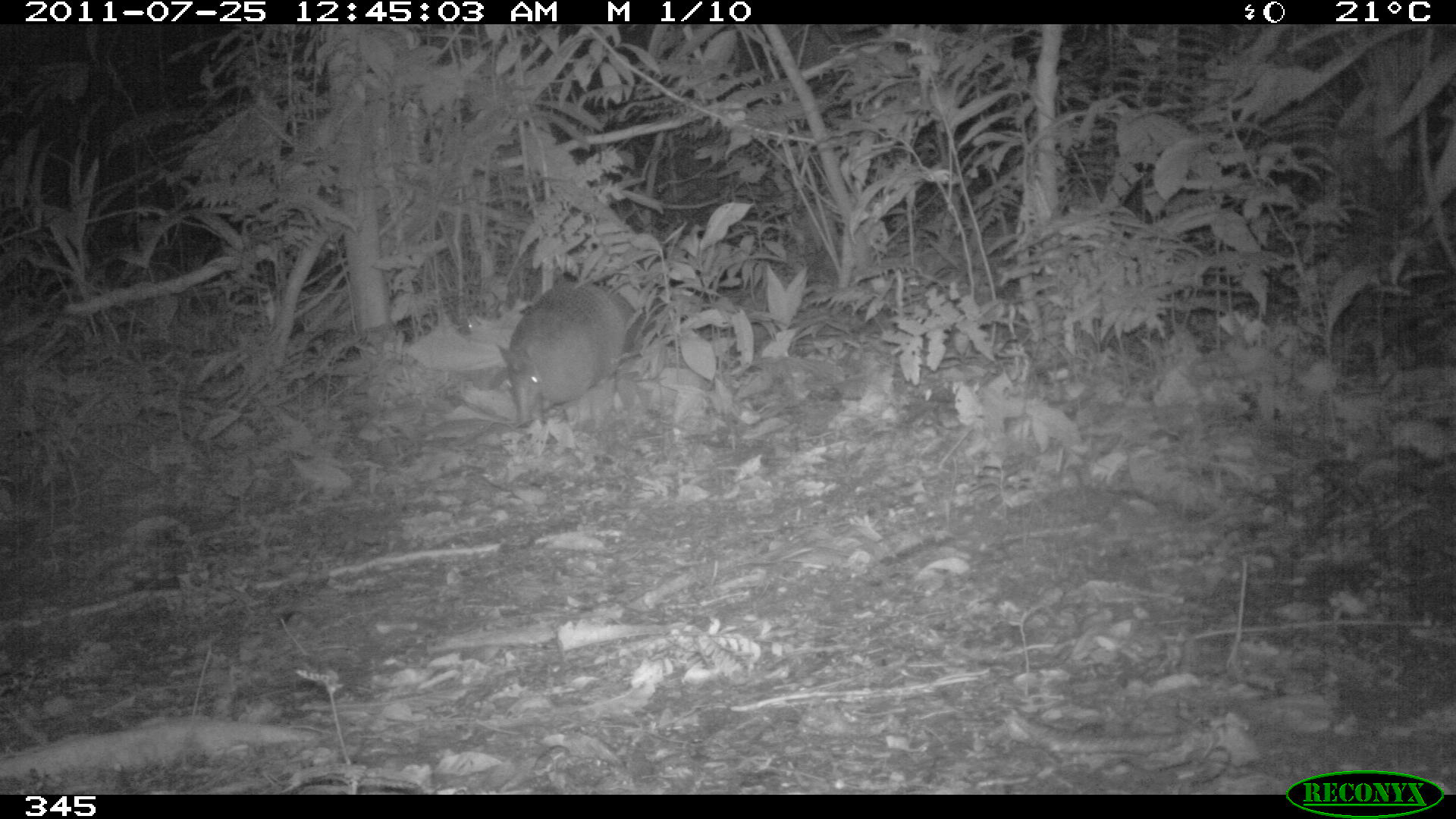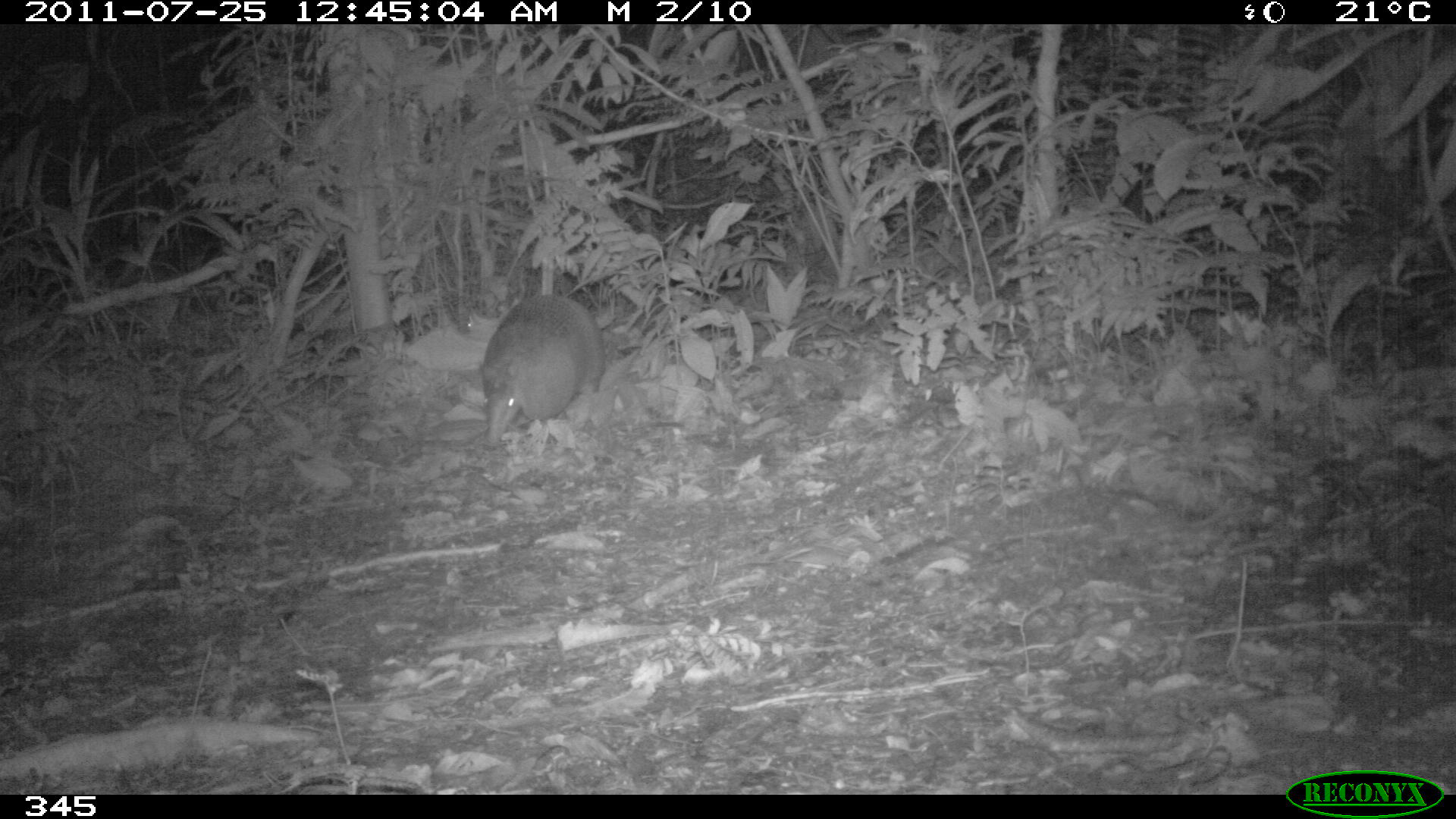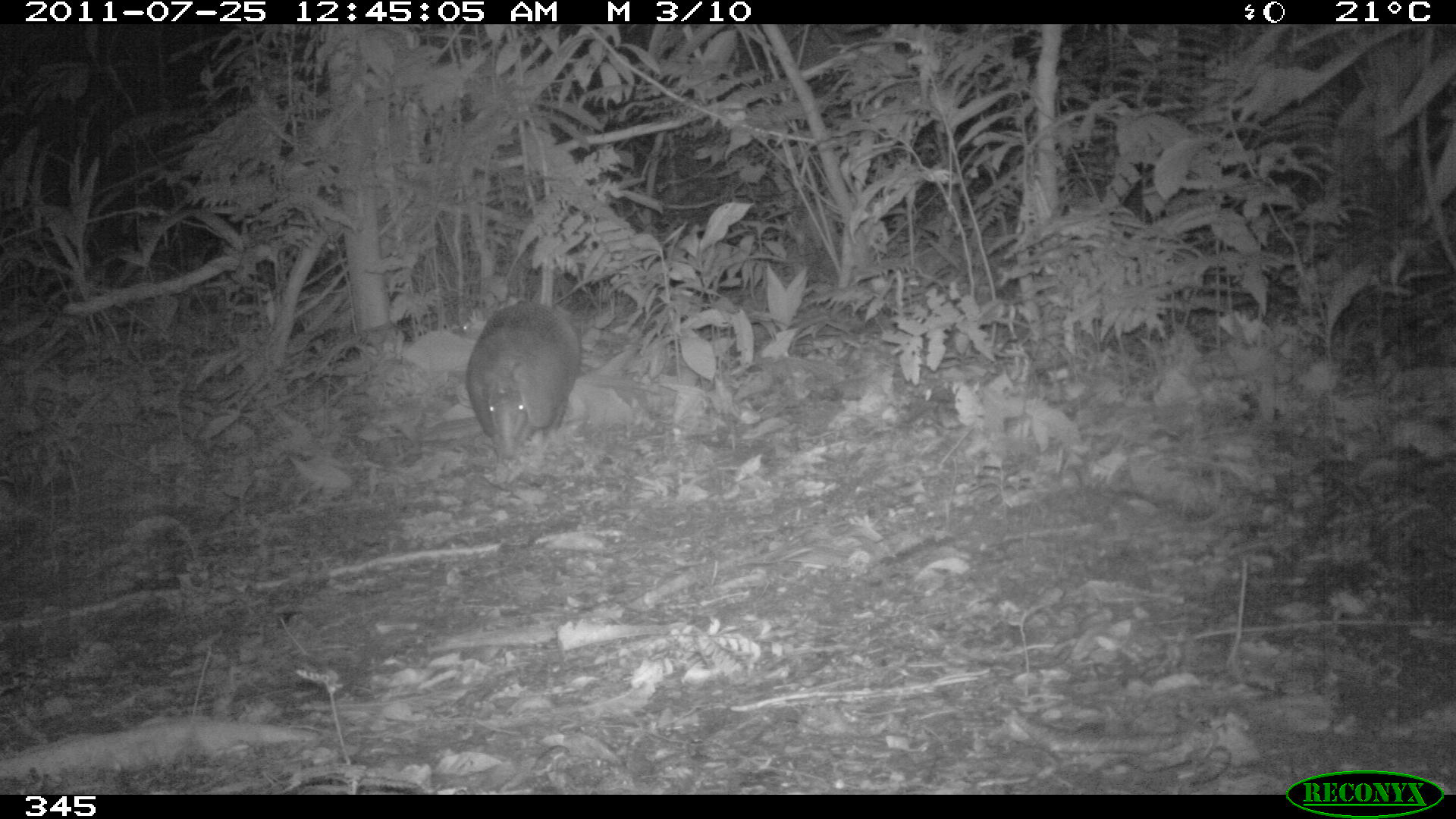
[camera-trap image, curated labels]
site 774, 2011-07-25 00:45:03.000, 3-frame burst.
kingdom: Animalia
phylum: Chordata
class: Mammalia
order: Cingulata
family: Dasypodidae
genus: Dasypus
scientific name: Dasypus novemcinctus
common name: nine-banded armadillo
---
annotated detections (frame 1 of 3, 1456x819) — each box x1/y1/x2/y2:
dasypus novemcinctus: 492/281/637/427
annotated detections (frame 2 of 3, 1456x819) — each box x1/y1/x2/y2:
dasypus novemcinctus: 478/291/604/452